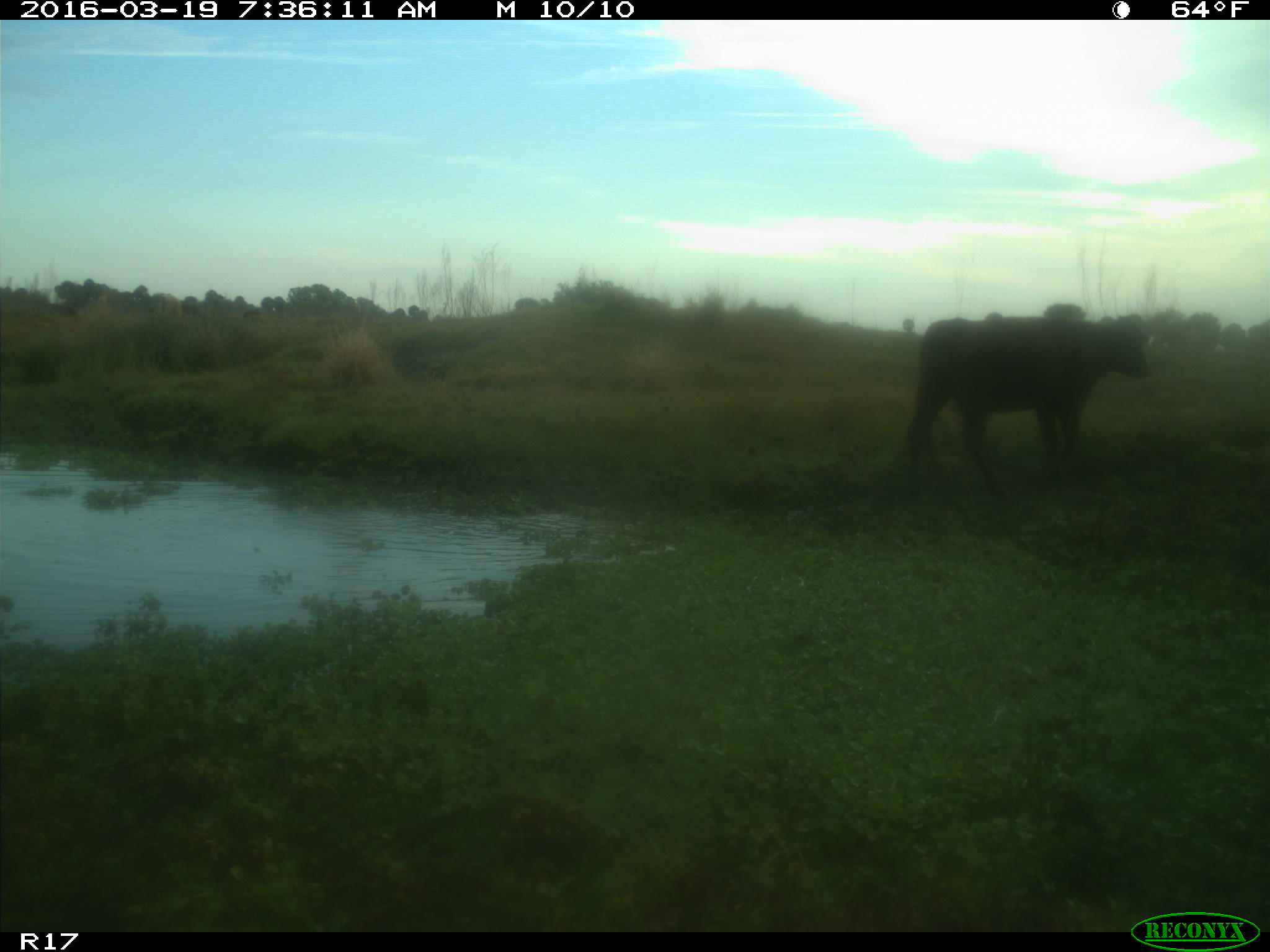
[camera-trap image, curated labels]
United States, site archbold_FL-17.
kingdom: Animalia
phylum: Chordata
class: Mammalia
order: Artiodactyla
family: Bovidae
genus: Bos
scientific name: Bos taurus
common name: domestic cow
Bos taurus (domestic cow).